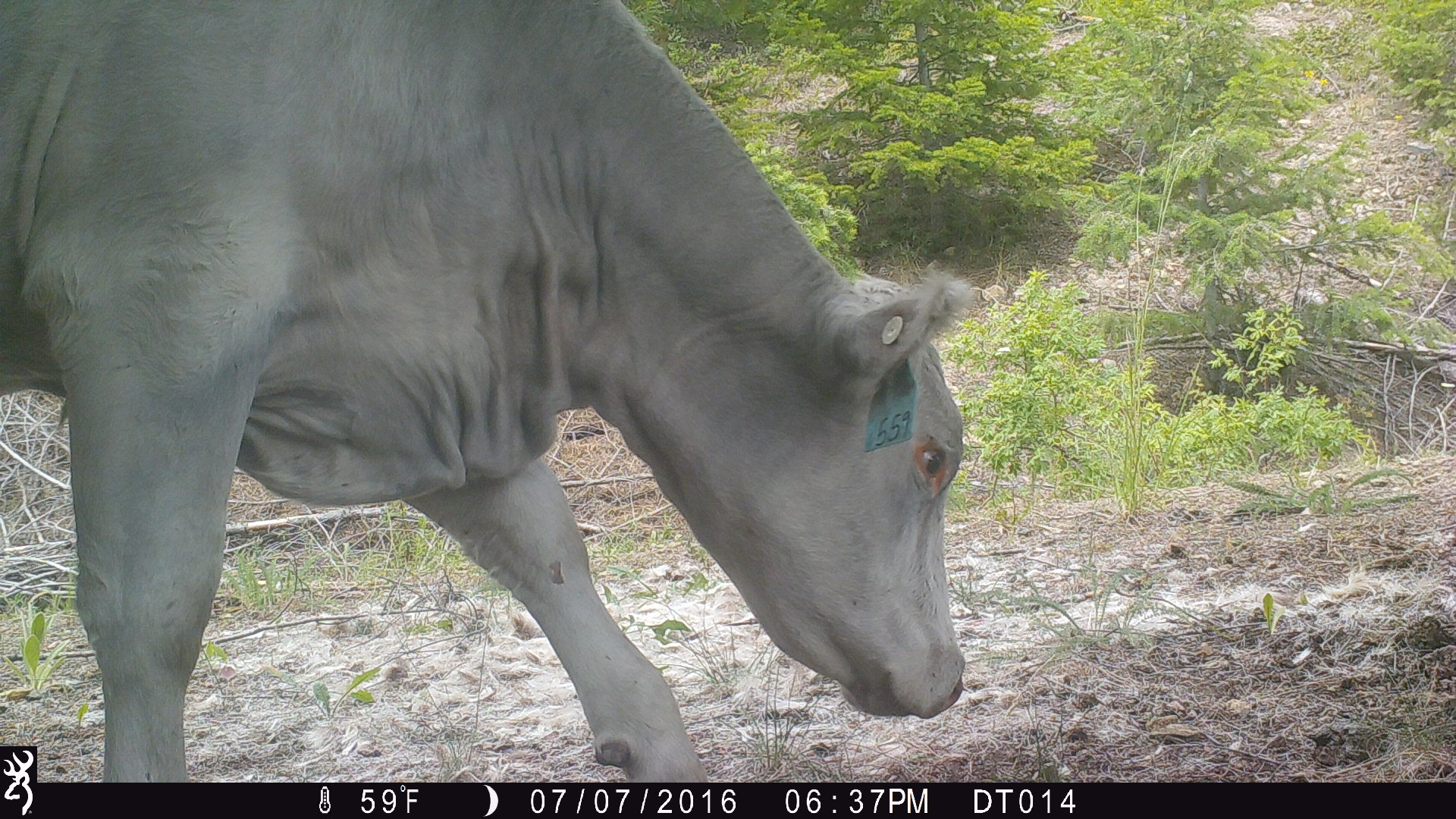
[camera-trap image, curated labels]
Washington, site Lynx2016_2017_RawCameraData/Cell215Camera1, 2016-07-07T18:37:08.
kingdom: Animalia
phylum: Chordata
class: Mammalia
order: Artiodactyla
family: Bovidae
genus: Bos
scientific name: Bos taurus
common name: domestic cattle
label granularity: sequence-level